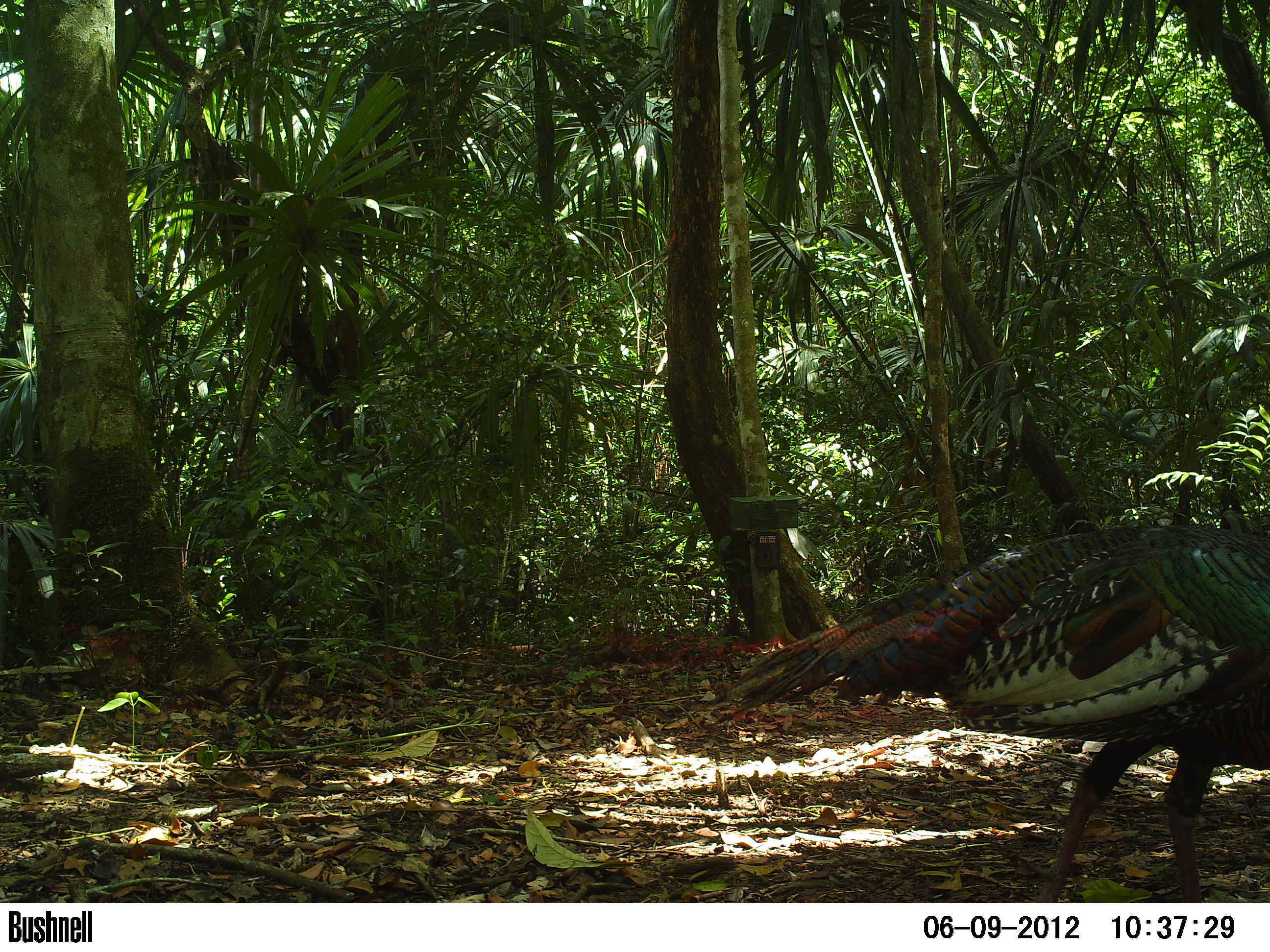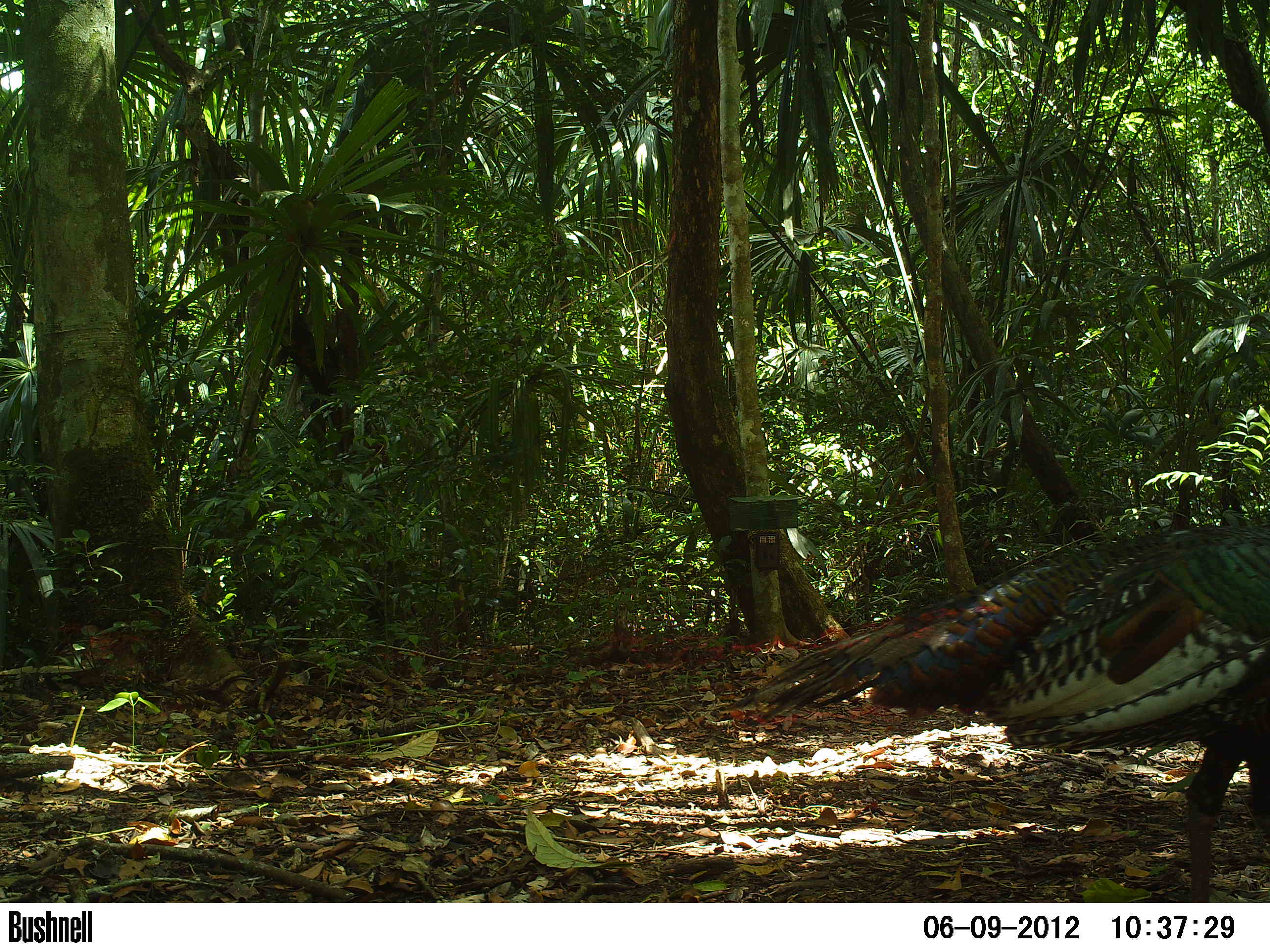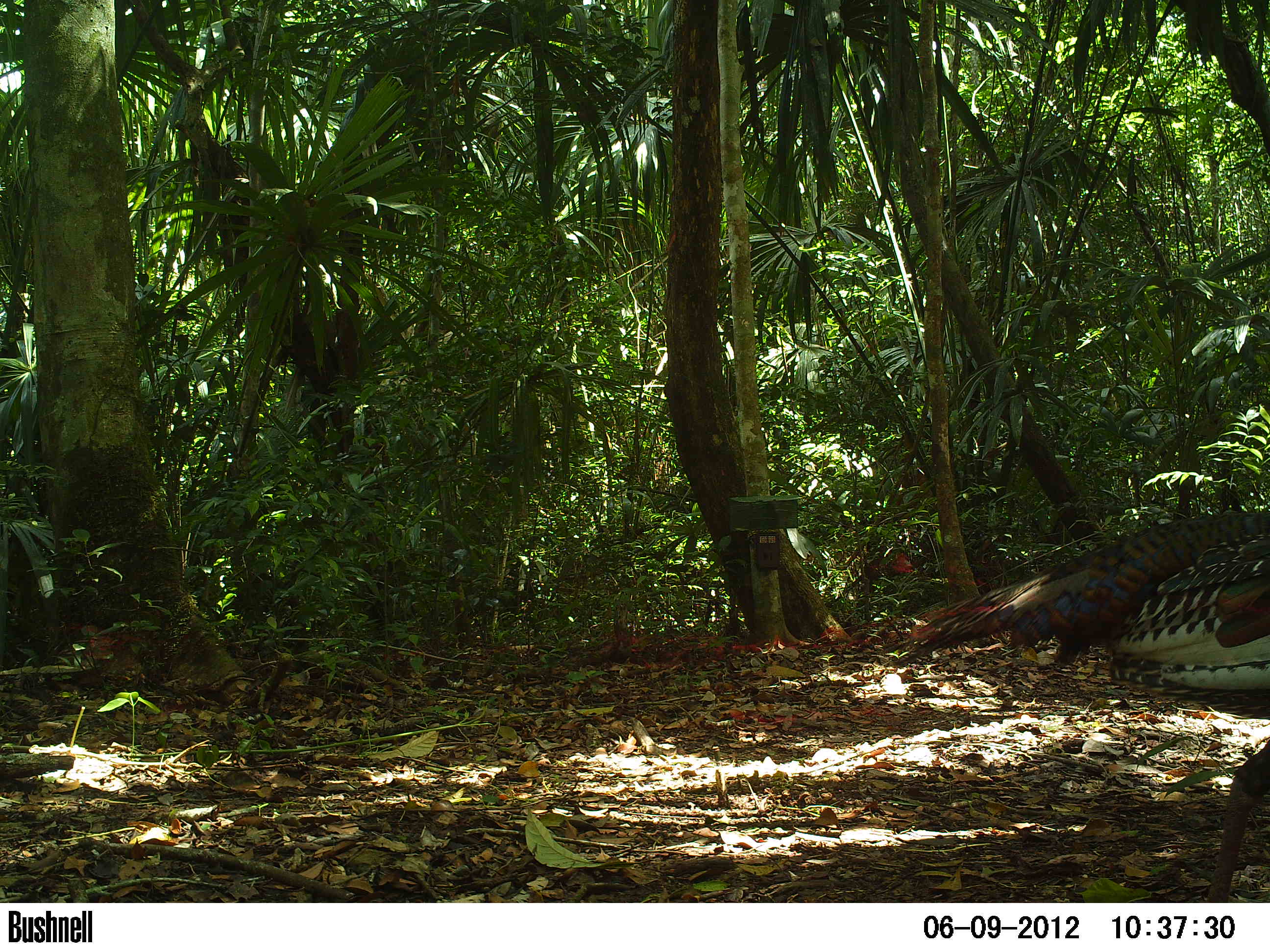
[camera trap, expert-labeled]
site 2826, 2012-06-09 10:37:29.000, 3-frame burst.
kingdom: Animalia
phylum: Chordata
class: Aves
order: Galliformes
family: Phasianidae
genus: Meleagris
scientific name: Meleagris ocellata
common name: ocellated turkey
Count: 1.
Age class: adult.